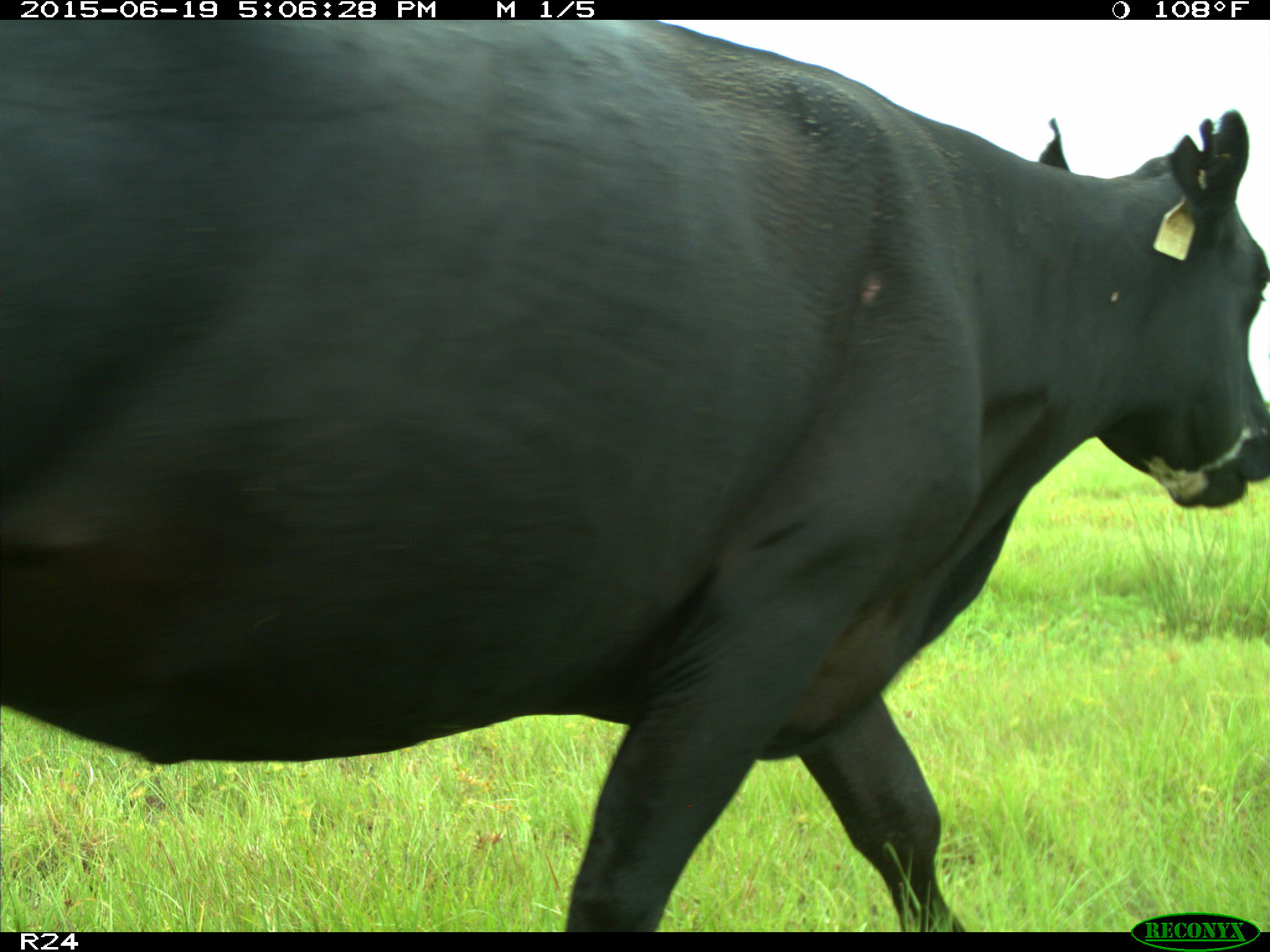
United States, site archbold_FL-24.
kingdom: Animalia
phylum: Chordata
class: Mammalia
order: Artiodactyla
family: Bovidae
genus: Bos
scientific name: Bos taurus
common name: domestic cow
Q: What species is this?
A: Bos taurus (domestic cow).